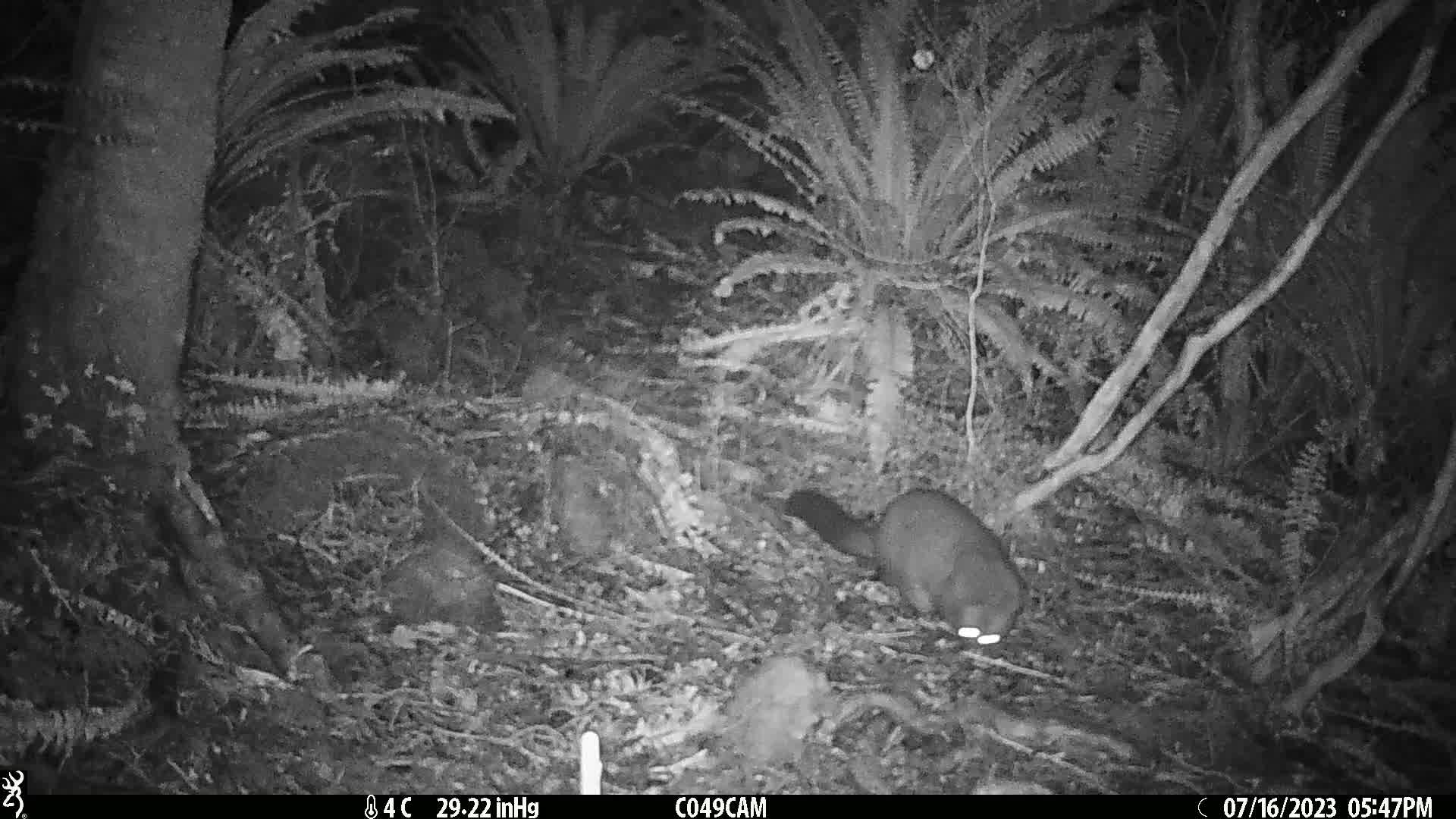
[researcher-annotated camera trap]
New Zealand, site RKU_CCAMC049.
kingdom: Animalia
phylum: Chordata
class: Mammalia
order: Diprotodontia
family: Phalangeridae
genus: Trichosurus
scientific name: Trichosurus vulpecula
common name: common brushtail possum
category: possum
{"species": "possum (common brushtail possum) (Trichosurus vulpecula)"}